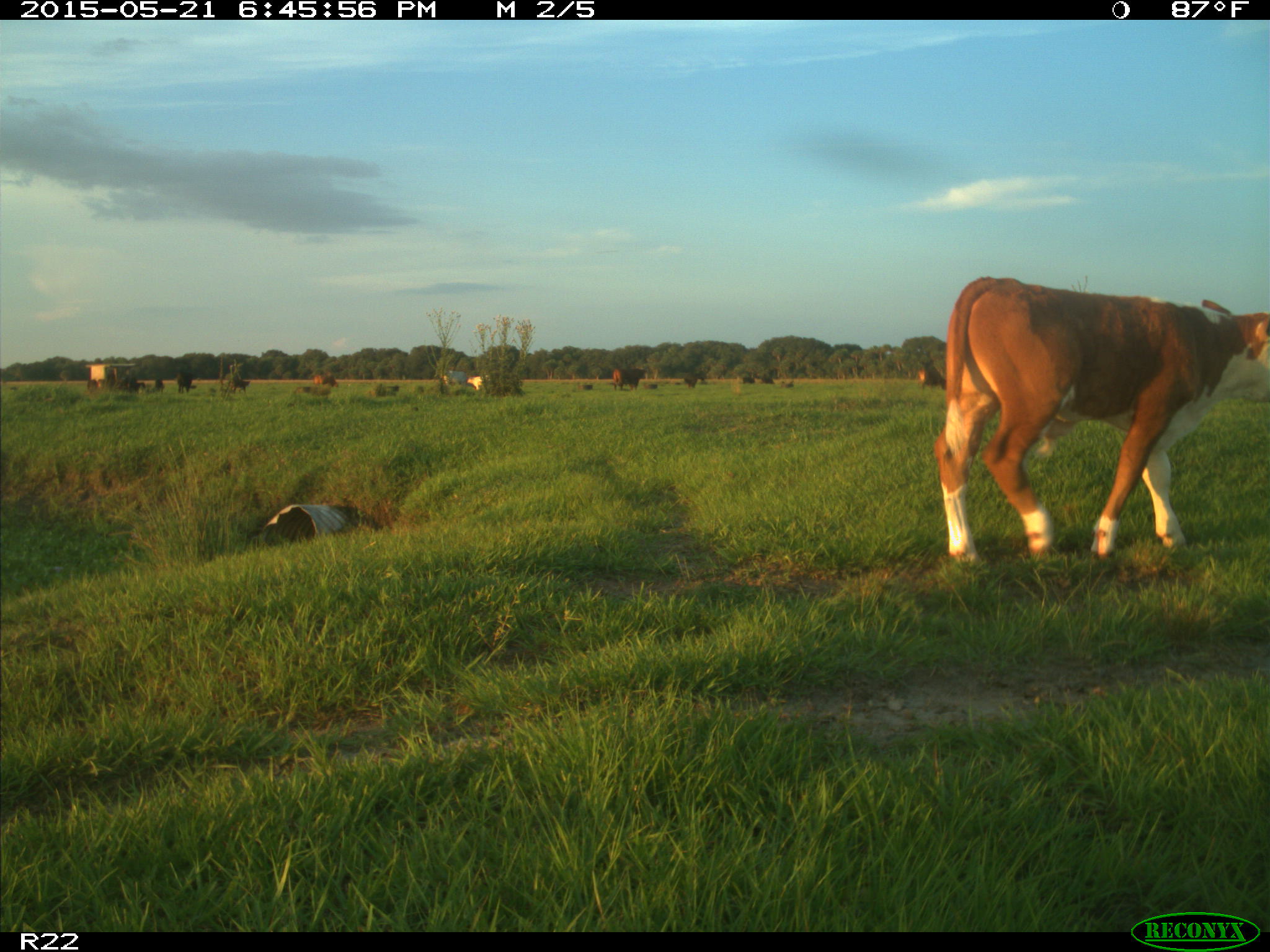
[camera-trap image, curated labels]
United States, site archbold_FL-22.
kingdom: Animalia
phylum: Chordata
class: Mammalia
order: Artiodactyla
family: Bovidae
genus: Bos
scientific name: Bos taurus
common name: domestic cow